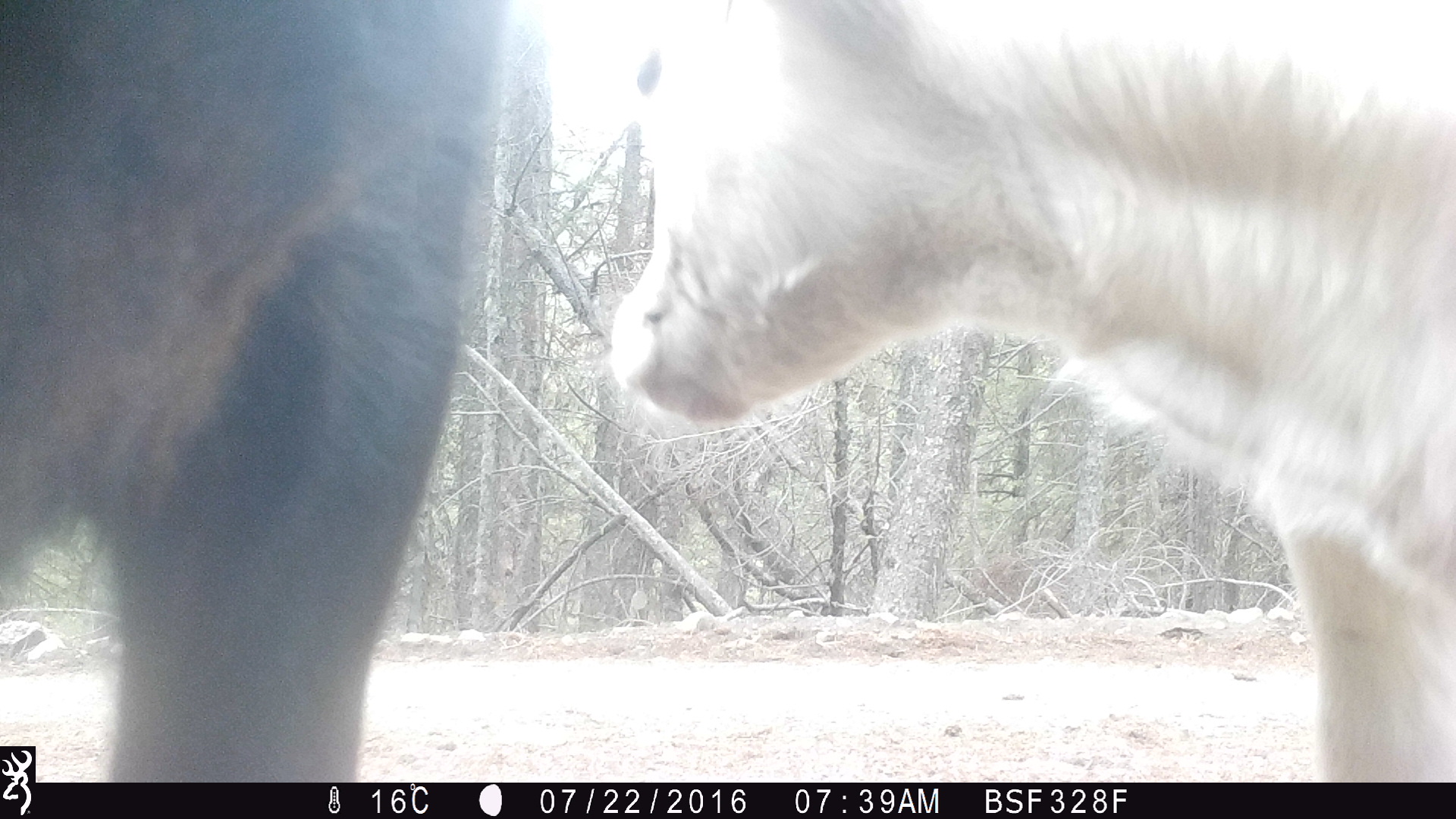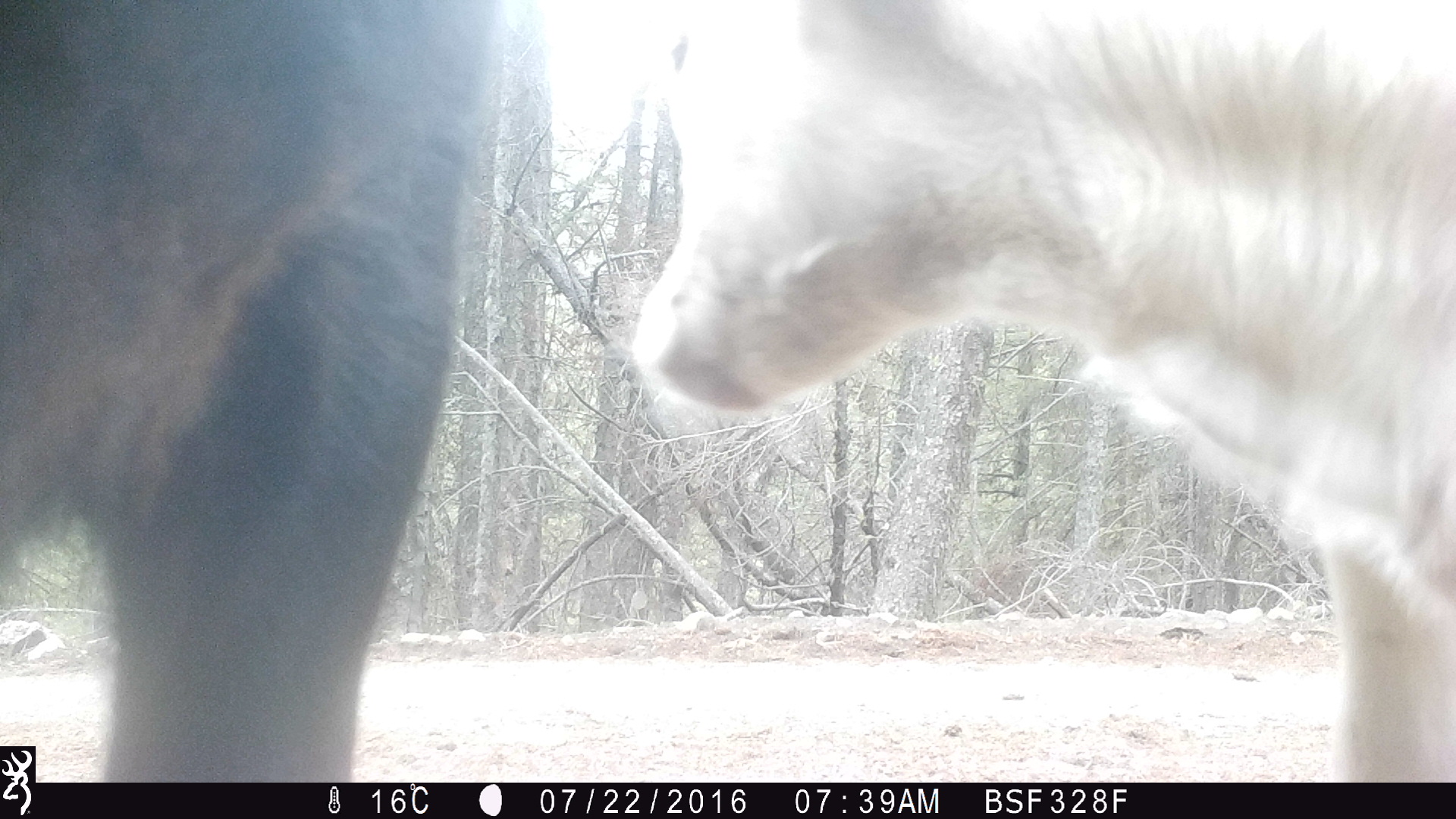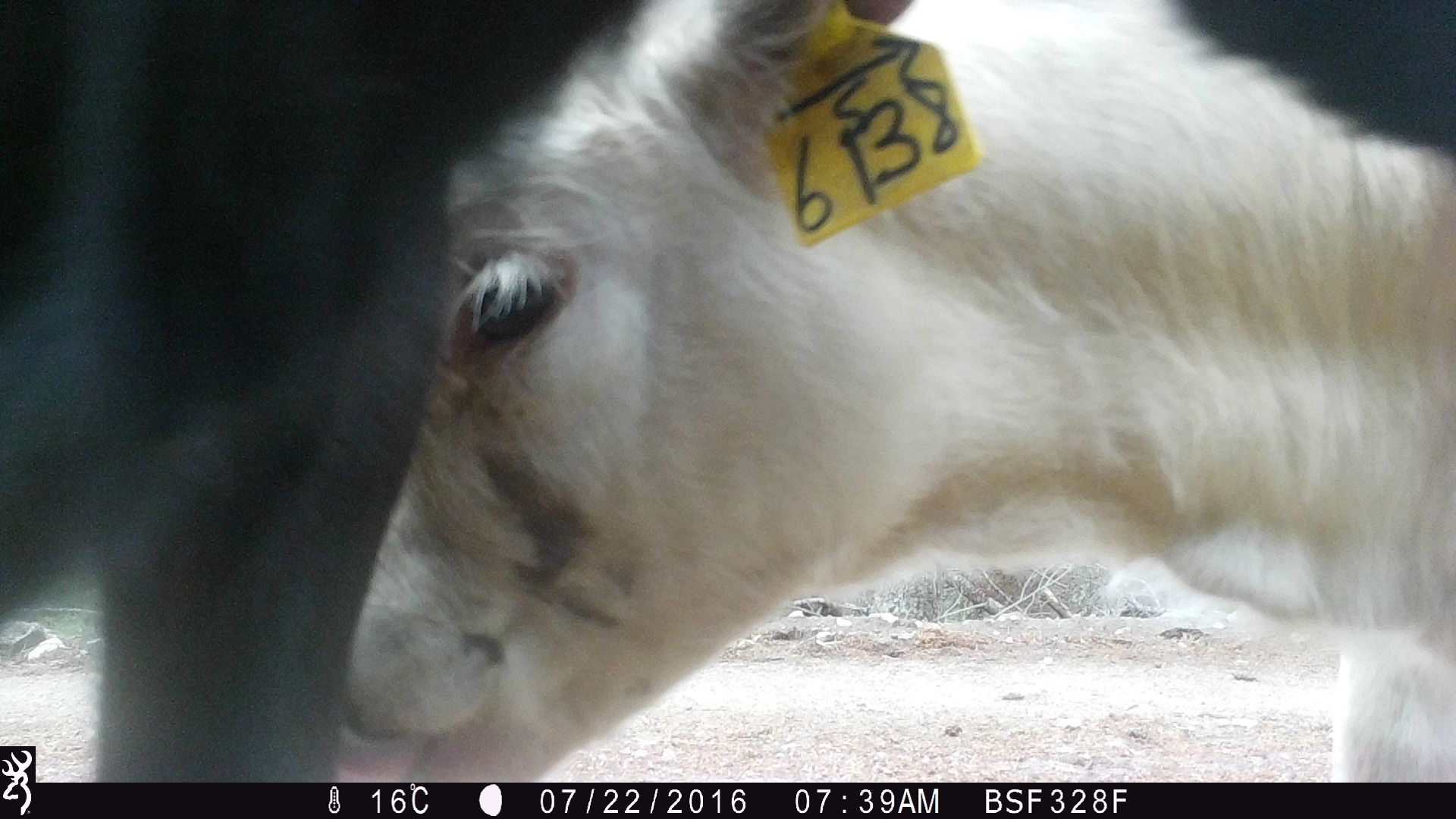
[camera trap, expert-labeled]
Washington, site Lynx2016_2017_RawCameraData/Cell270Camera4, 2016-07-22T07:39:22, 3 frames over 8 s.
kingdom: Animalia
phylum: Chordata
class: Mammalia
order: Artiodactyla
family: Bovidae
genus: Bos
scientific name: Bos taurus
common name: domestic cattle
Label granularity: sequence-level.